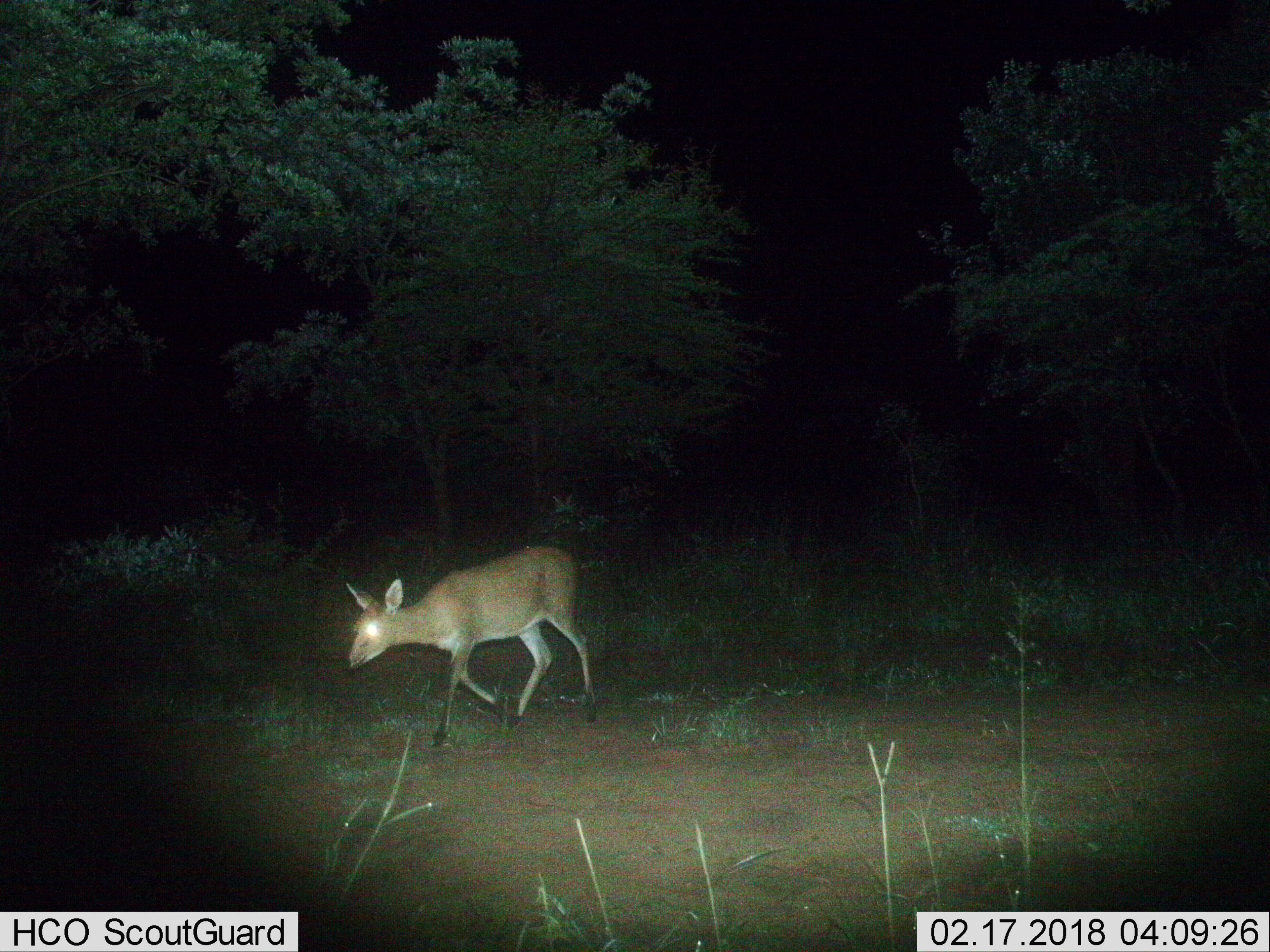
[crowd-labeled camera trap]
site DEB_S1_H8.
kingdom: Animalia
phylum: Chordata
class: Mammalia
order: Artiodactyla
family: Bovidae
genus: Sylvicapra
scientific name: Sylvicapra grimmia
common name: common duiker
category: duikercommongrey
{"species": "duikercommongrey (common duiker) (Sylvicapra grimmia)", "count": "1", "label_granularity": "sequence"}